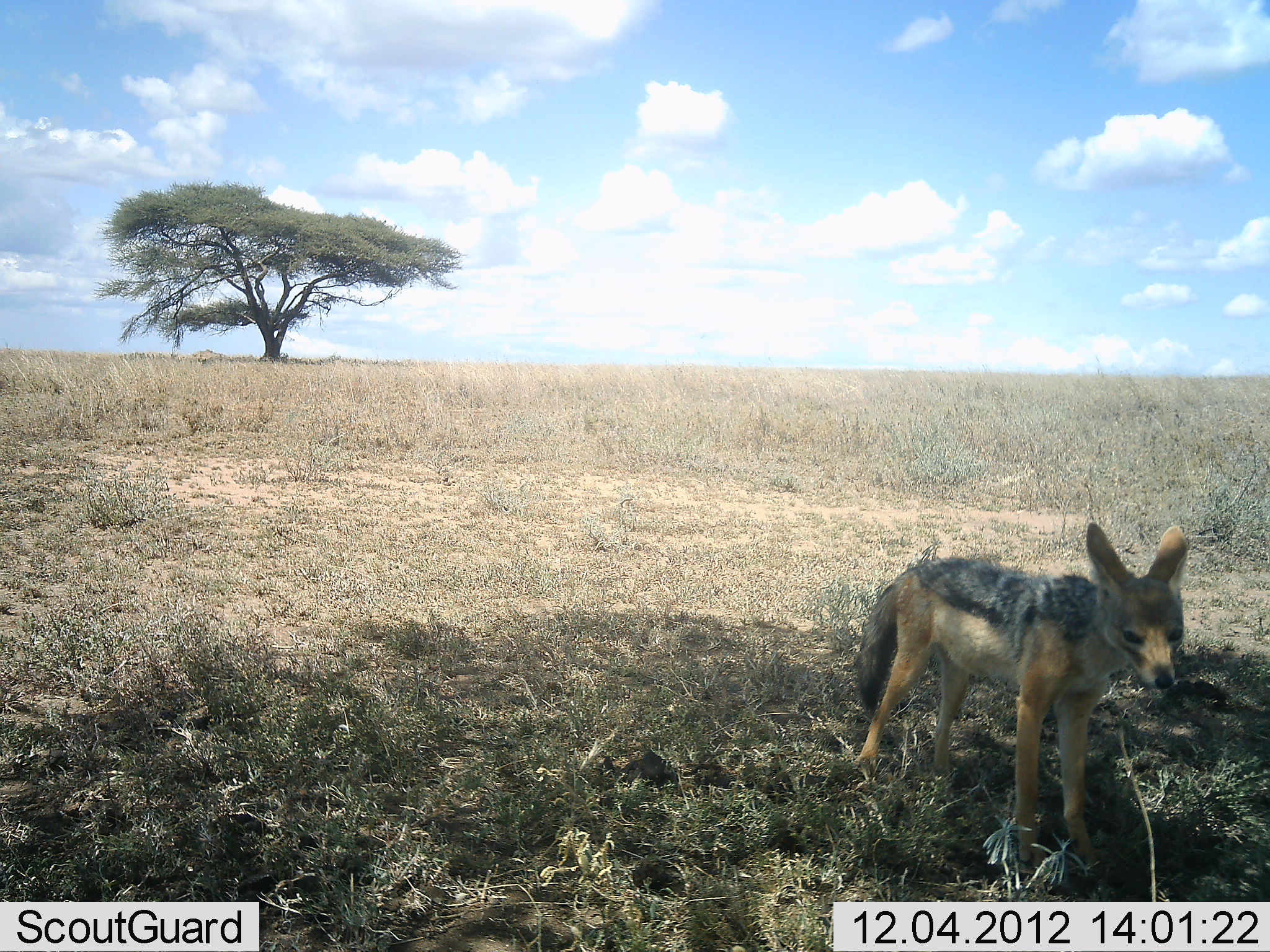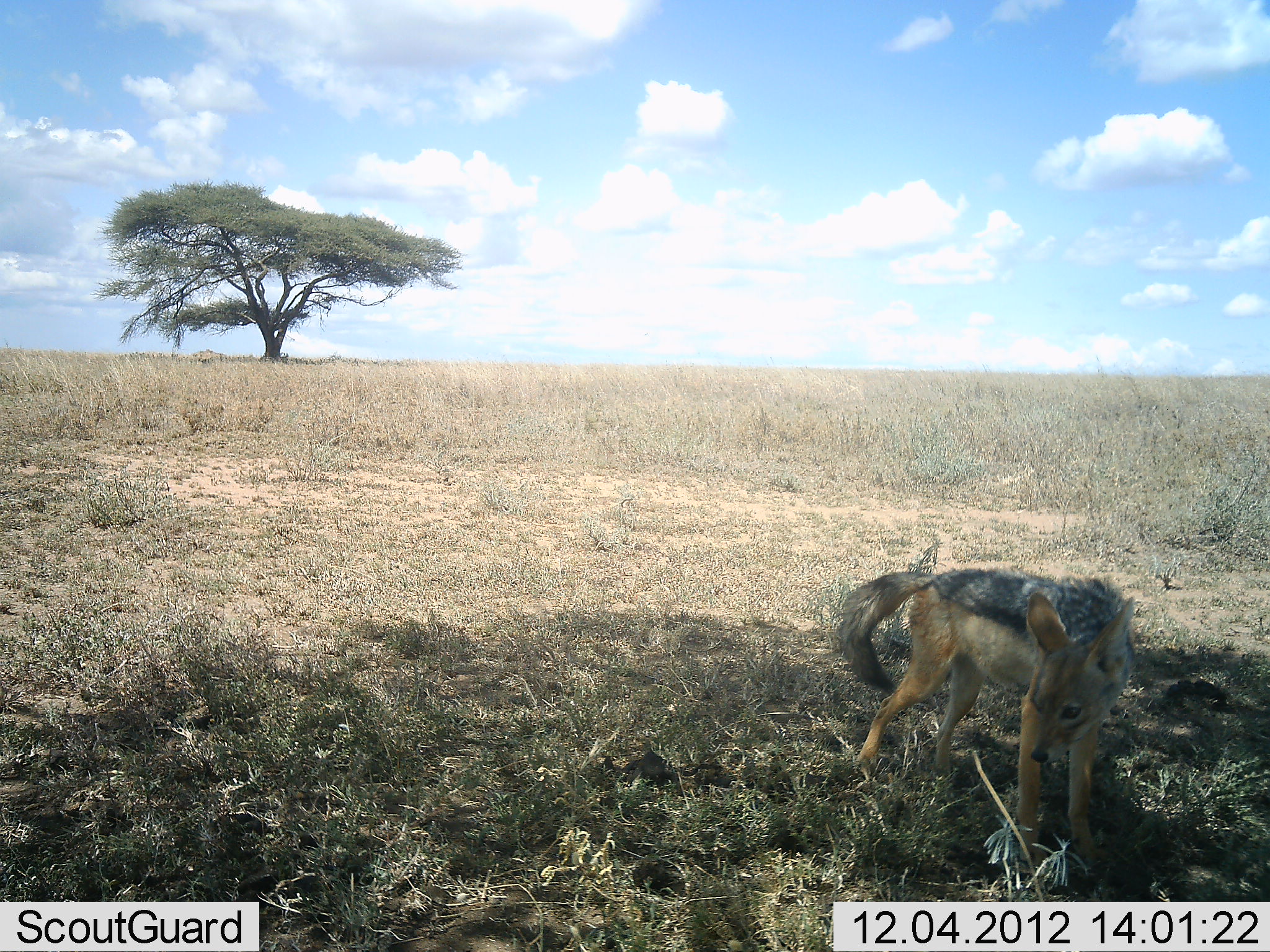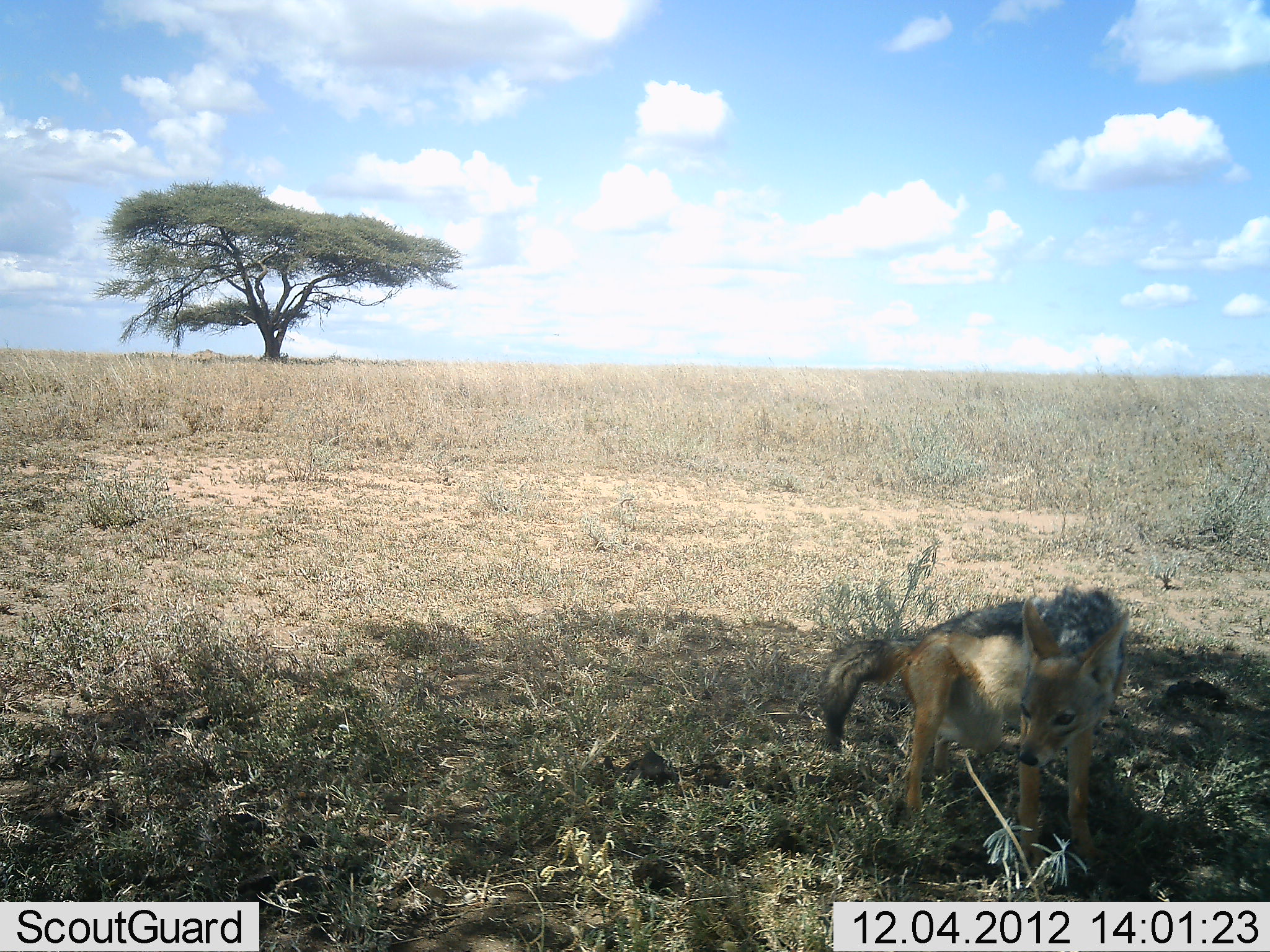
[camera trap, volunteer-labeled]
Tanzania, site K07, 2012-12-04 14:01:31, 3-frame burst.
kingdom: Animalia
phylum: Chordata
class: Mammalia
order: Carnivora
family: Canidae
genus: Lupulella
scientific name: Lupulella mesomelas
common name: black-backed jackal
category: jackal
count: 1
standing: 70%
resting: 10%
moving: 30%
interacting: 0%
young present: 0%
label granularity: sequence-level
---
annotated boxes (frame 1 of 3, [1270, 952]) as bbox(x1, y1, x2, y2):
animal: bbox(853, 518, 1191, 889)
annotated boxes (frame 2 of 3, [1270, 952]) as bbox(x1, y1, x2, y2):
animal: bbox(836, 567, 1136, 882)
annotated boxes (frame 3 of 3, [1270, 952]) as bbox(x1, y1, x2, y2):
animal: bbox(820, 585, 1132, 885)